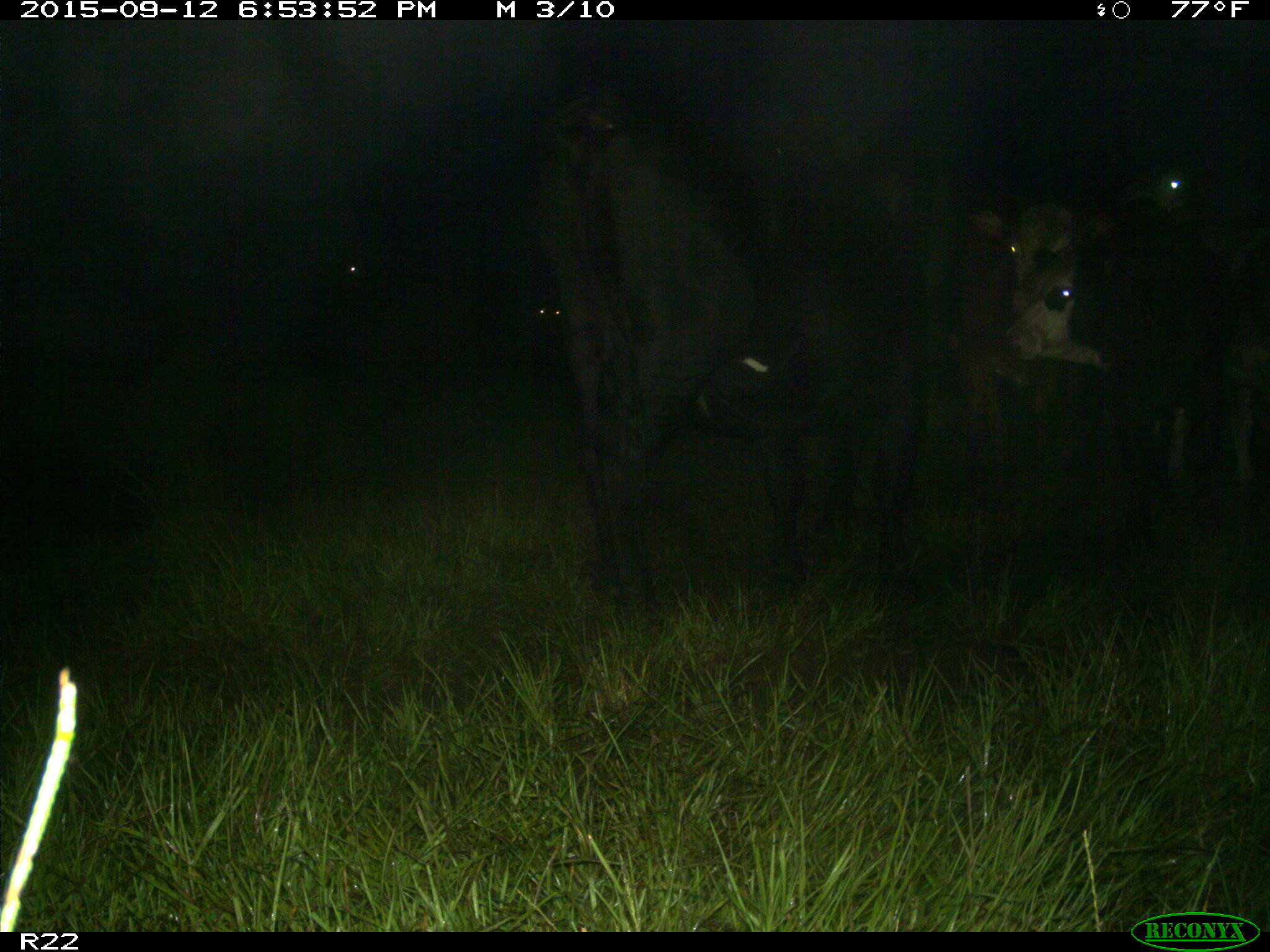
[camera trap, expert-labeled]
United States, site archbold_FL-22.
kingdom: Animalia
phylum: Chordata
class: Mammalia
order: Artiodactyla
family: Bovidae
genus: Bos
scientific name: Bos taurus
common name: domestic cow